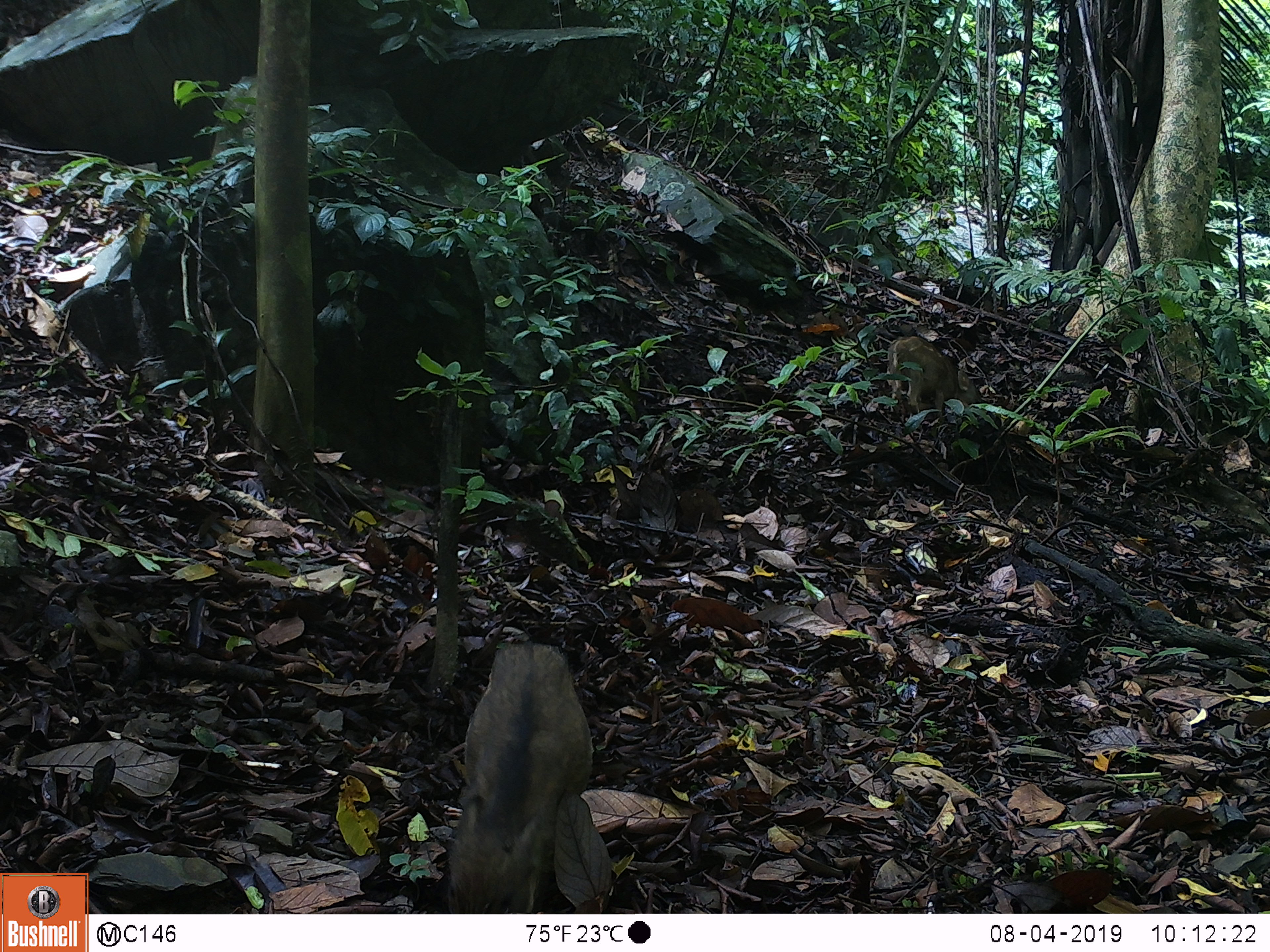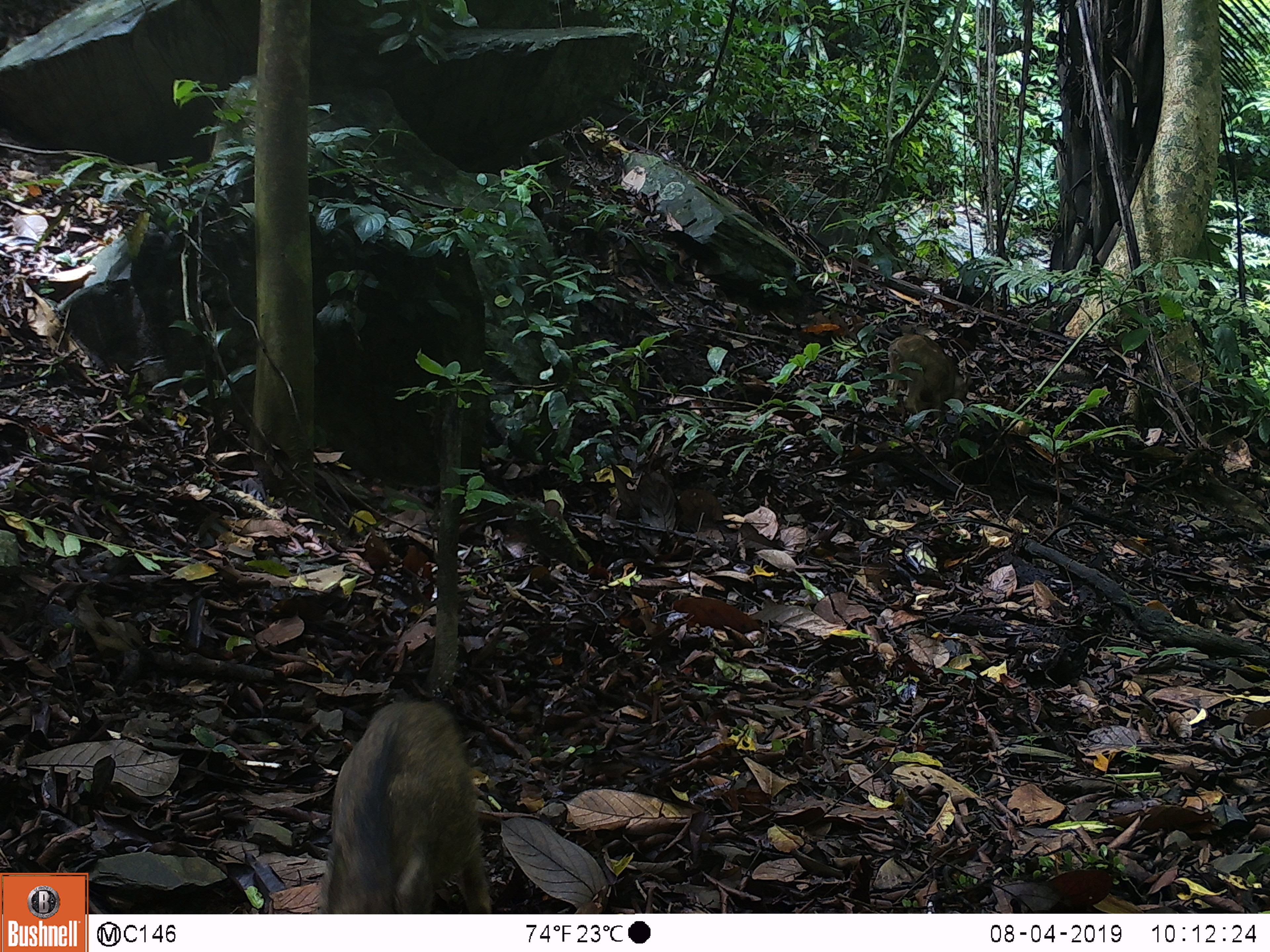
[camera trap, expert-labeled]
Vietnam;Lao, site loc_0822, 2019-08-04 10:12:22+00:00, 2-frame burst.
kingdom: Animalia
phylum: Chordata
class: Mammalia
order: Artiodactyla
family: Suidae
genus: Sus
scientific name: Sus scrofa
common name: eurasian wild pig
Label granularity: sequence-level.